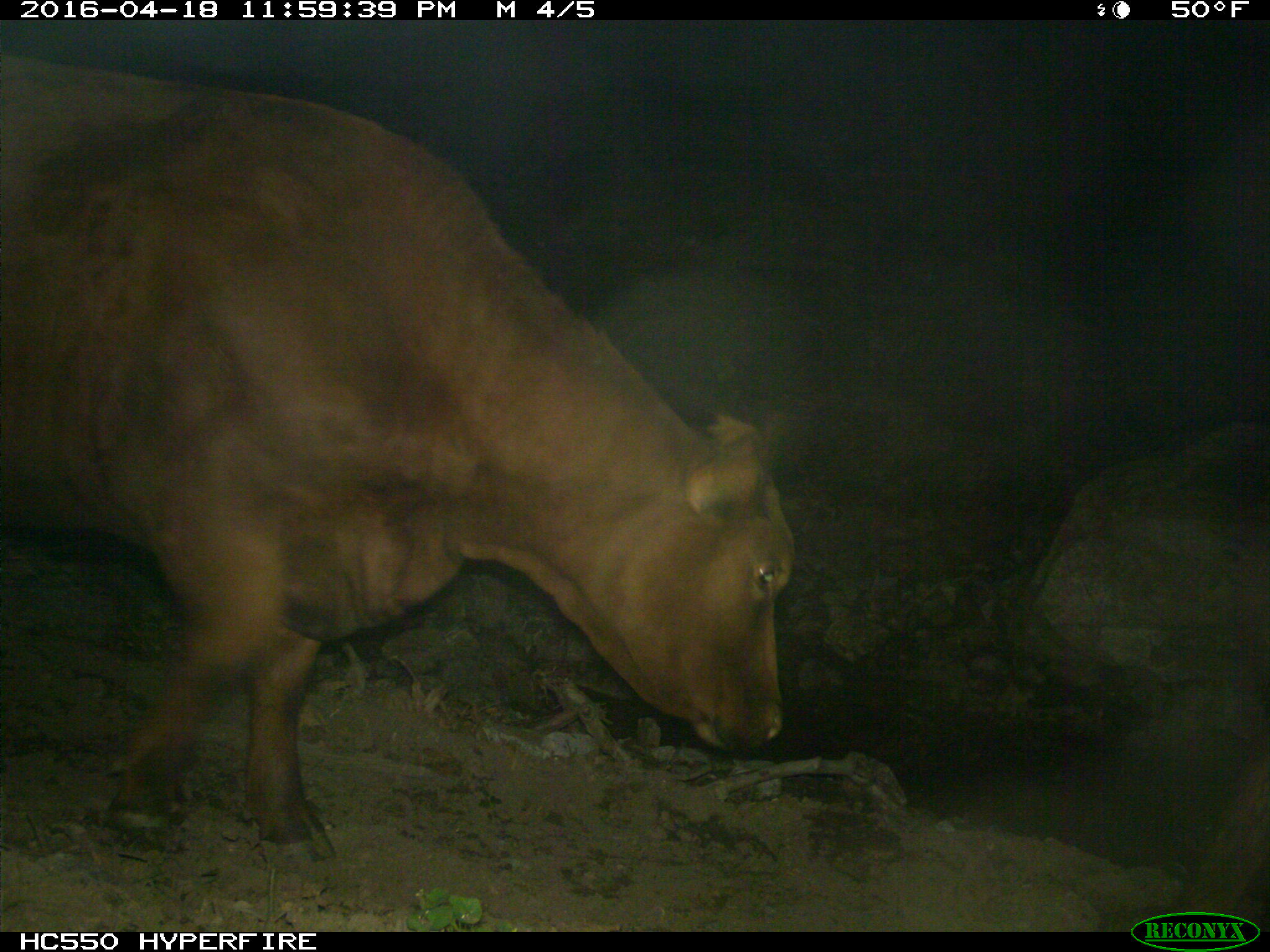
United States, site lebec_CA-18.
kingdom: Animalia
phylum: Chordata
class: Mammalia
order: Artiodactyla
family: Bovidae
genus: Bos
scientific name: Bos taurus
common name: domestic cow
Bos taurus (domestic cow).